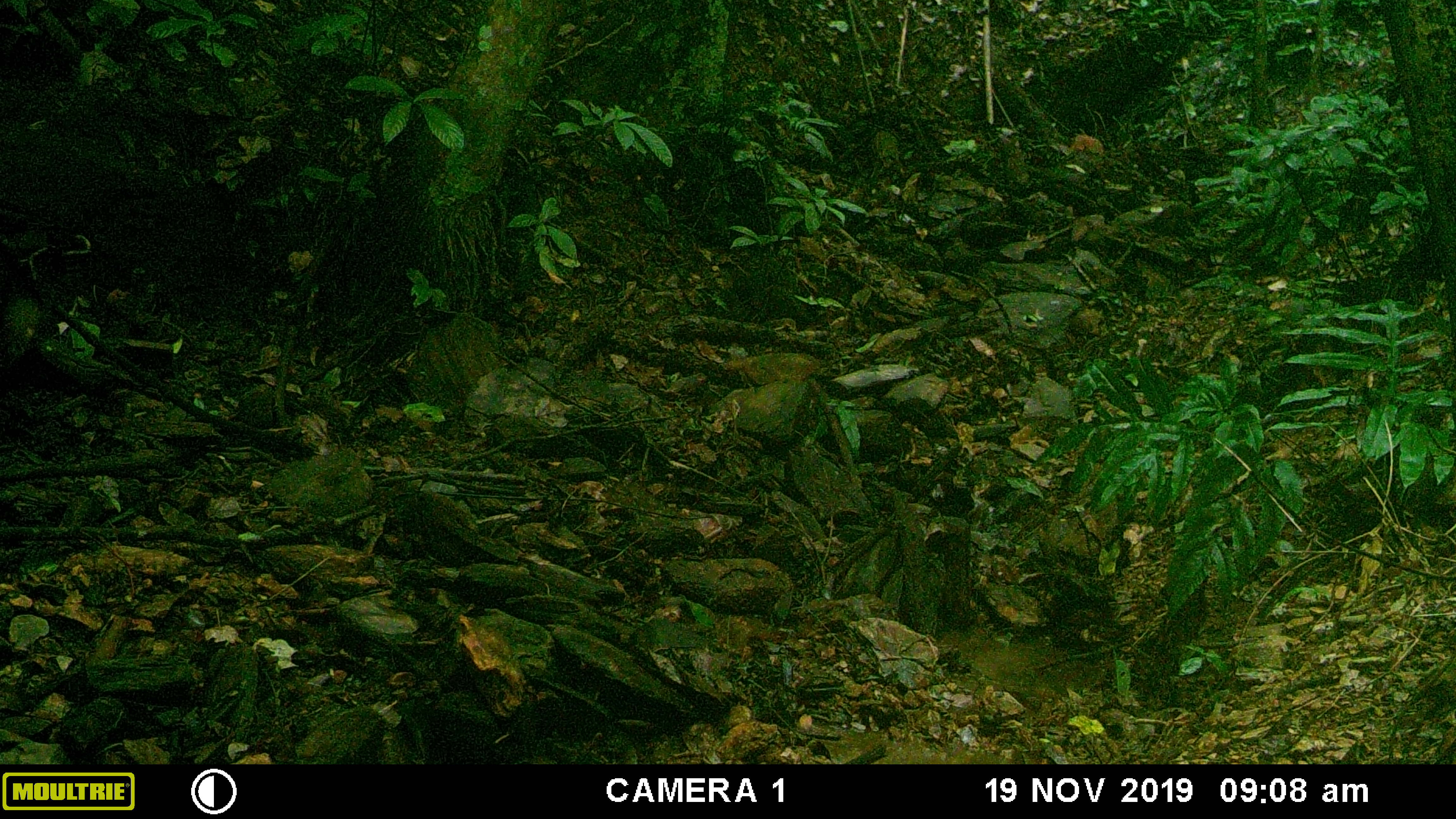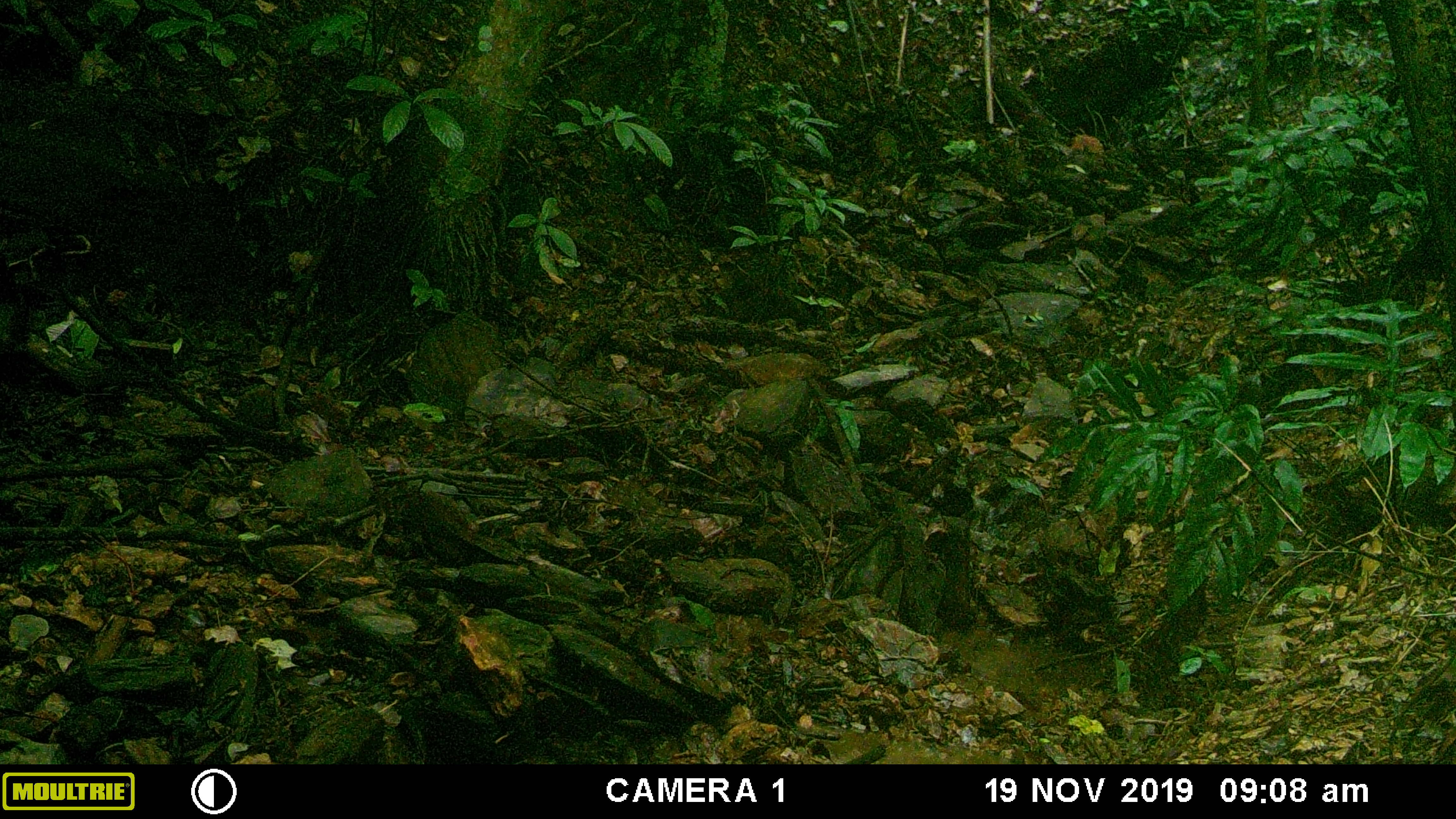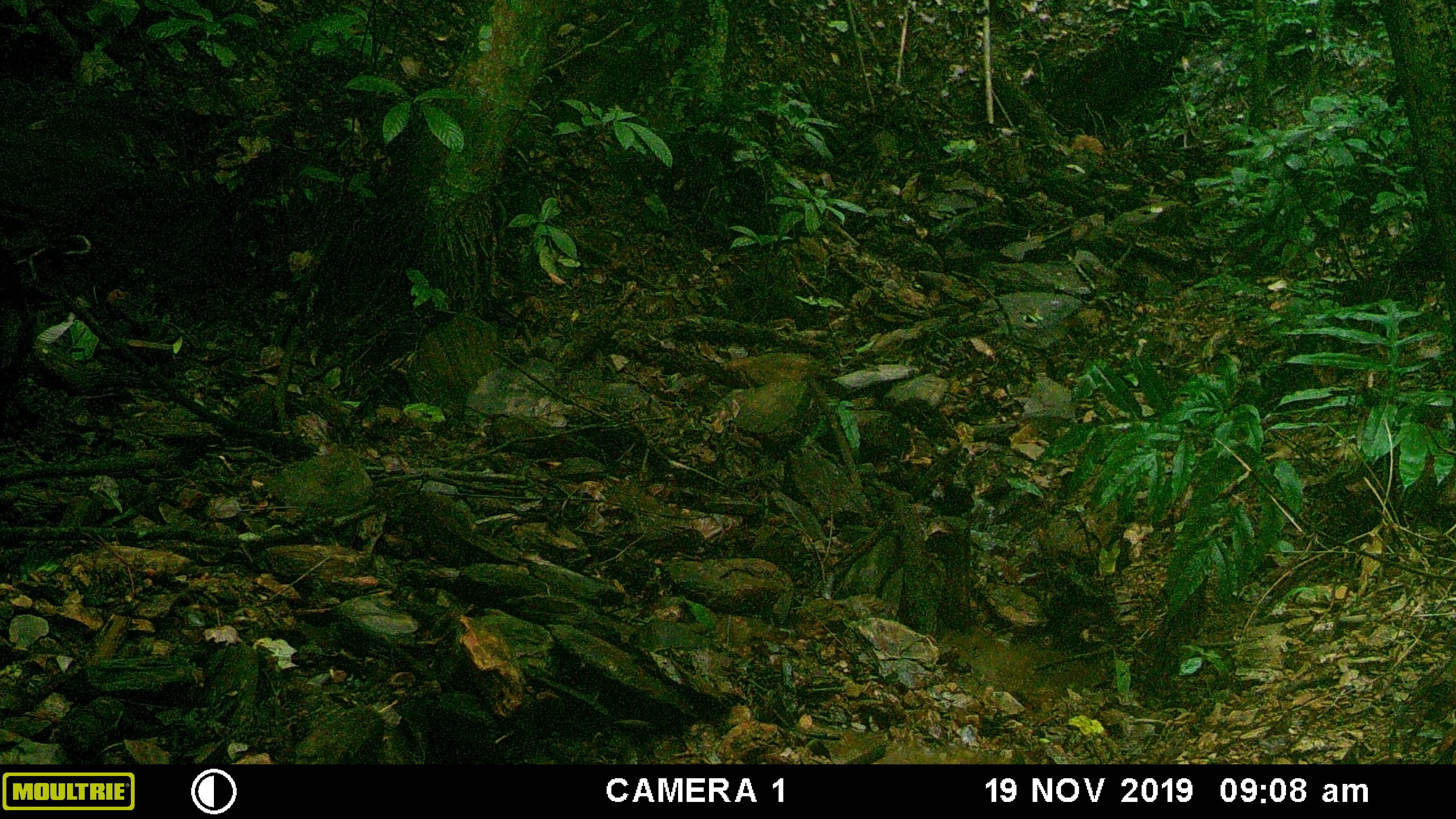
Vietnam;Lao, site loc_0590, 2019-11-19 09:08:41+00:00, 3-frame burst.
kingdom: Animalia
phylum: Chordata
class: Mammalia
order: Artiodactyla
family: Suidae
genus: Sus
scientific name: Sus scrofa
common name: eurasian wild pig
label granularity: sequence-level